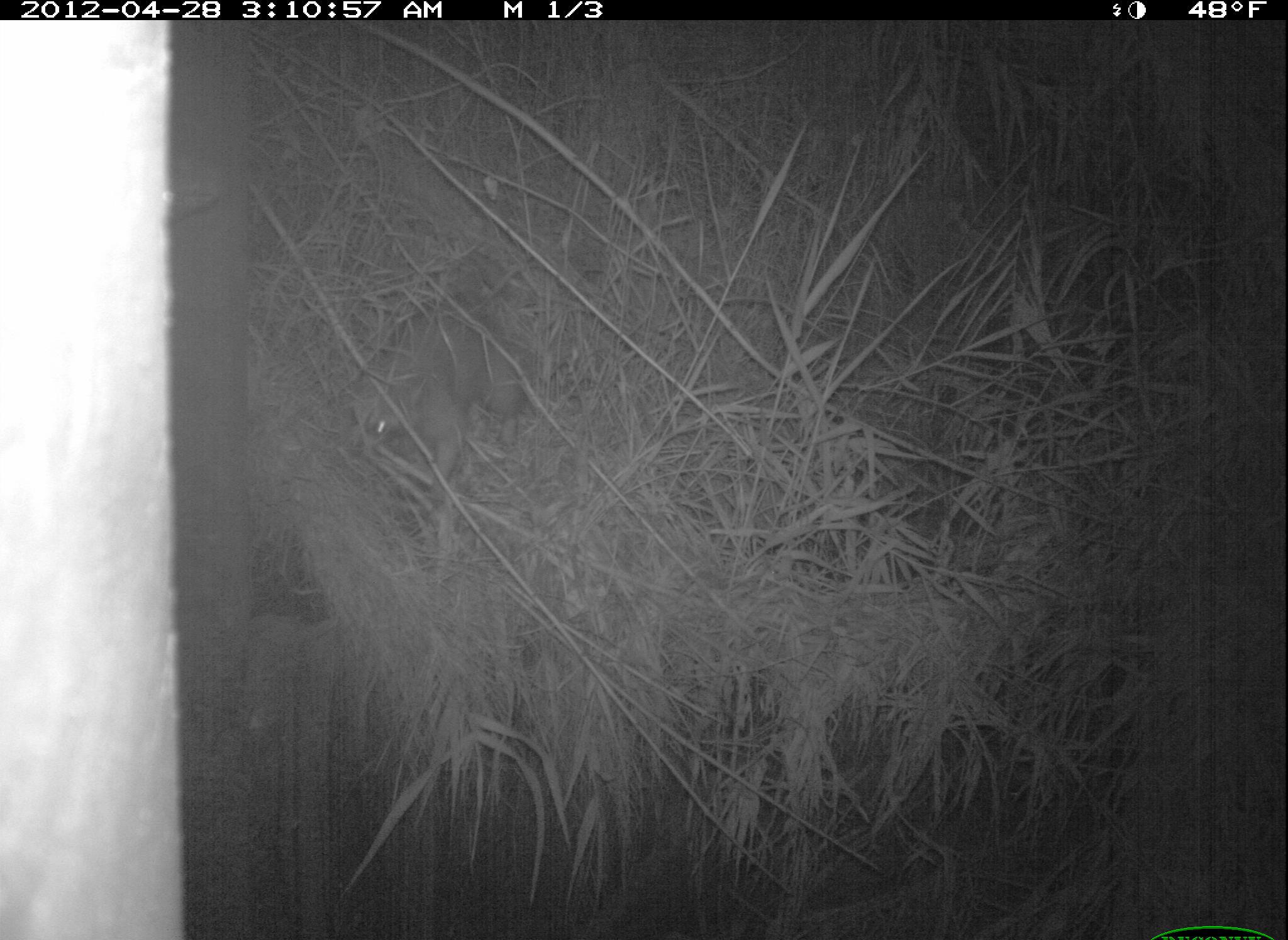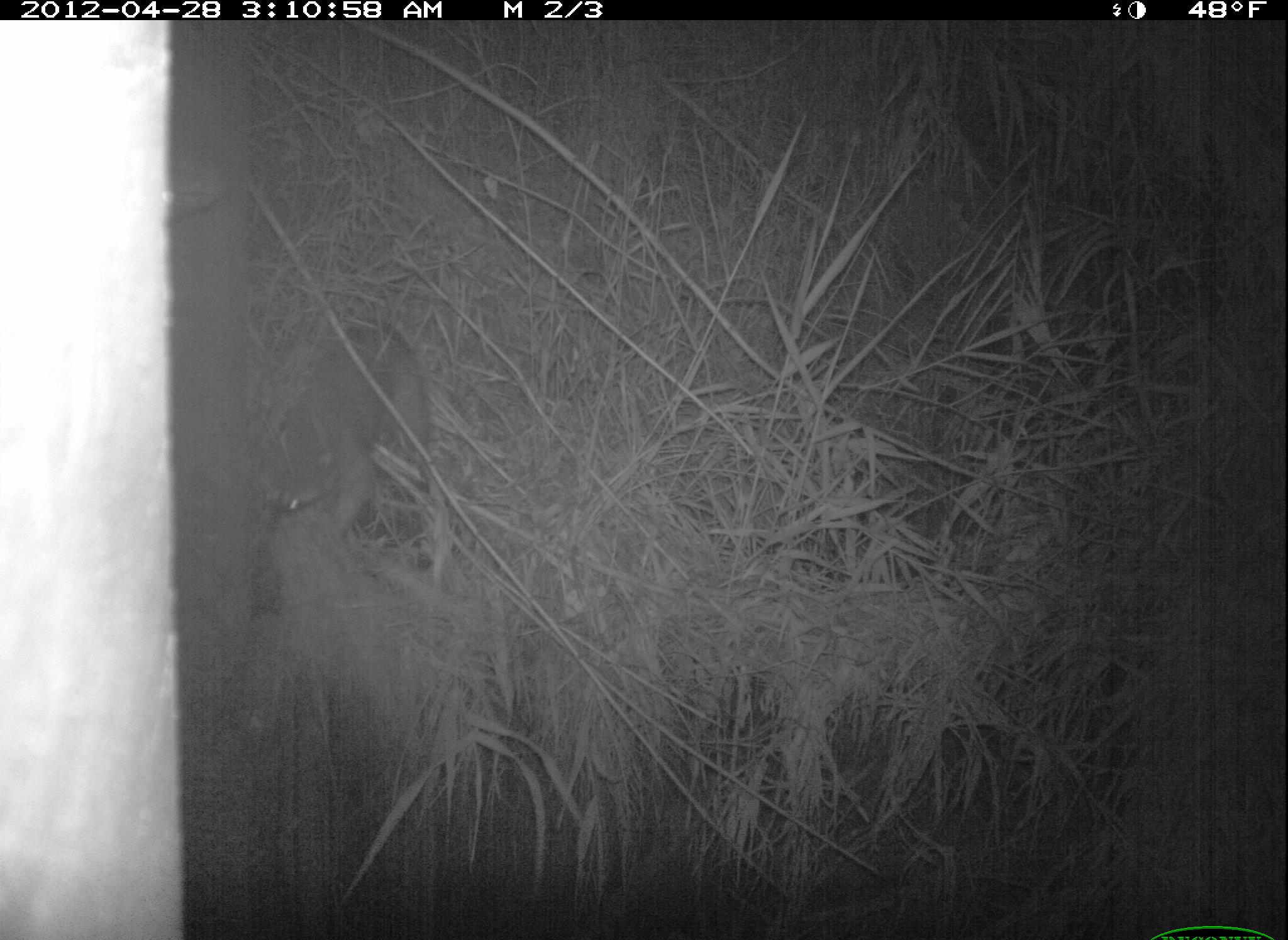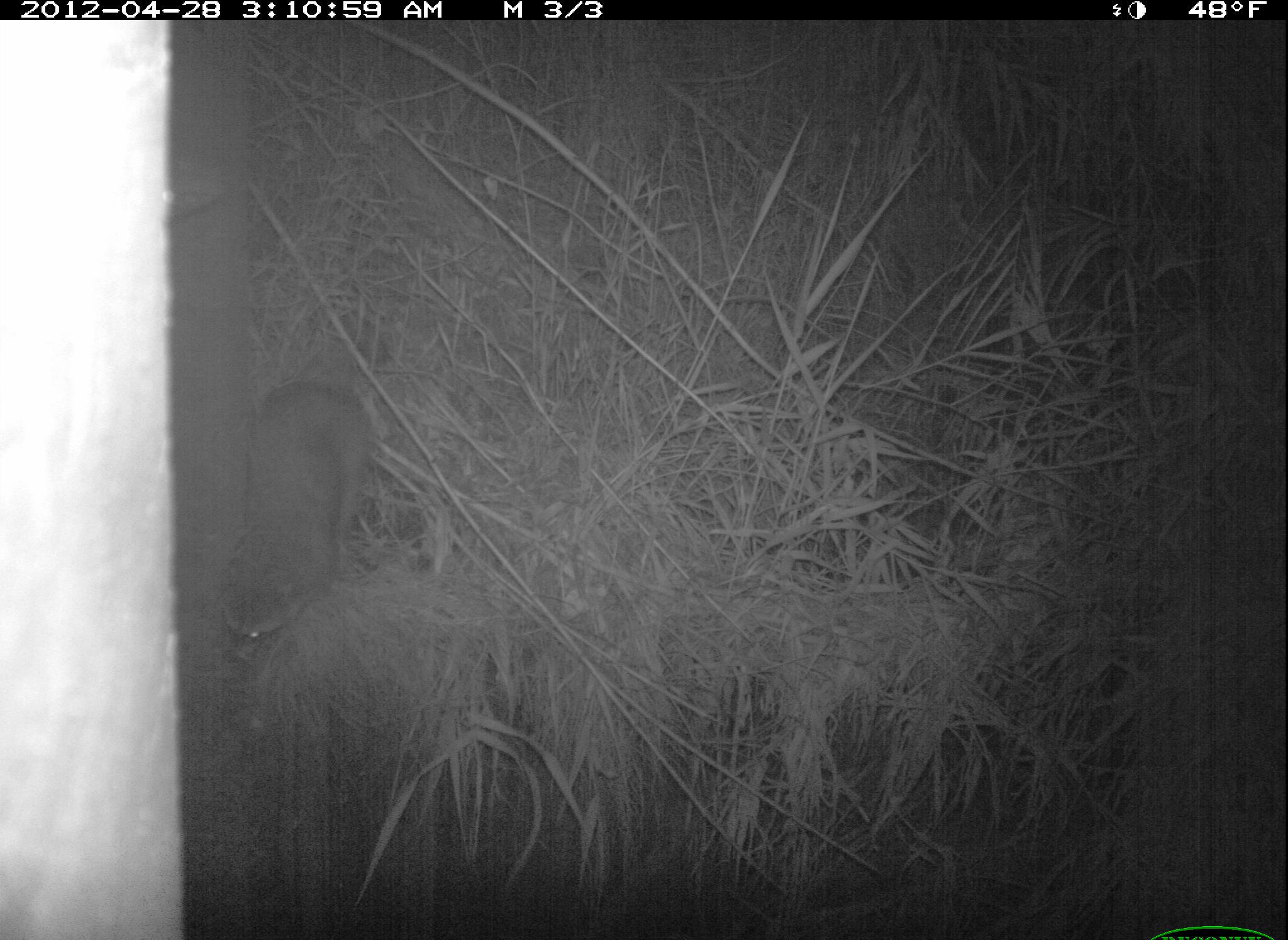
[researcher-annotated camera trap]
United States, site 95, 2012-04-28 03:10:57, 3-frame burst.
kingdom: Animalia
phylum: Chordata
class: Mammalia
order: Carnivora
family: Procyonidae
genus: Procyon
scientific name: Procyon lotor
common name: raccoon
Raccoon (Procyon lotor).